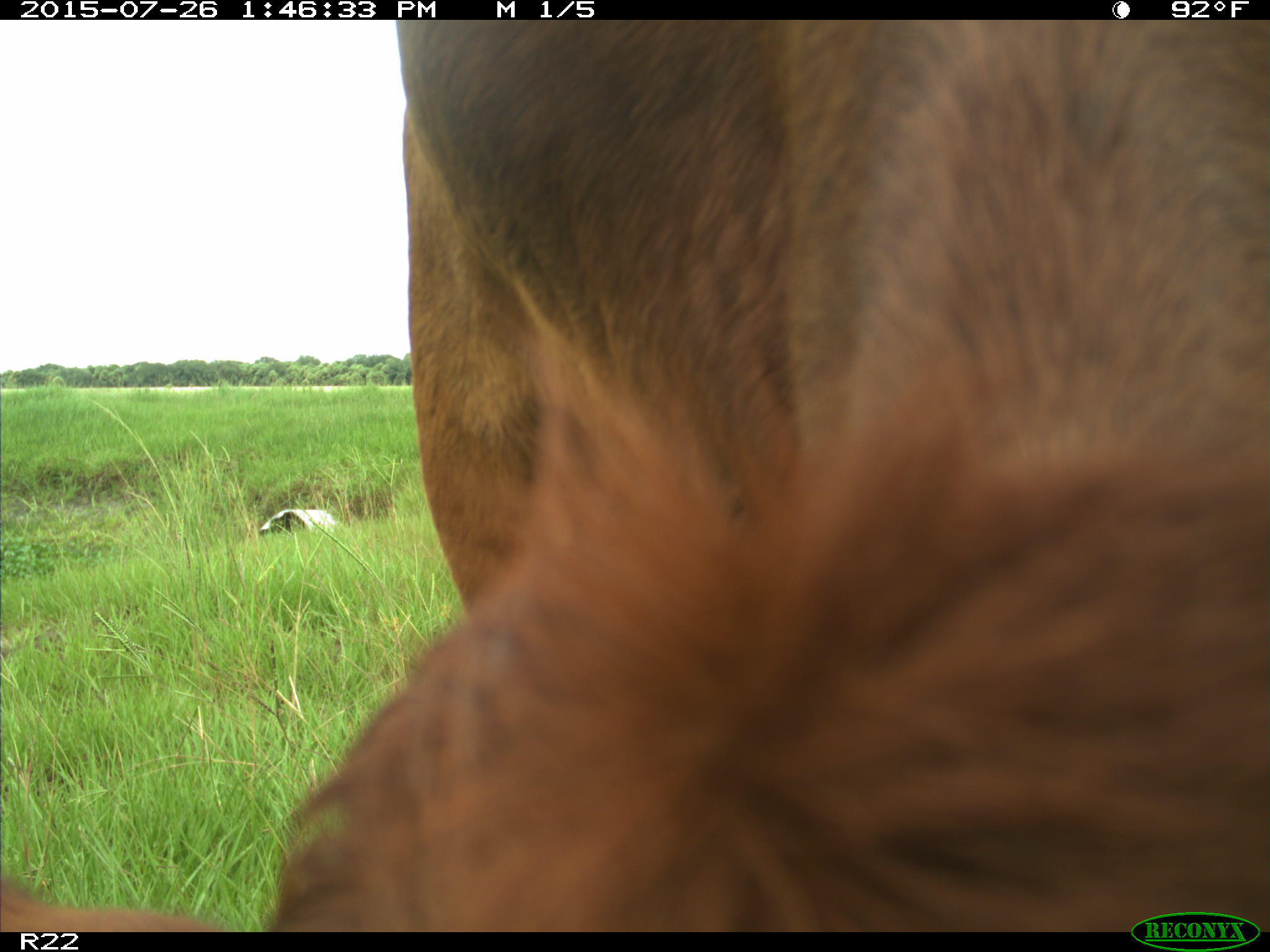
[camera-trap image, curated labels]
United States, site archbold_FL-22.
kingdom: Animalia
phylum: Chordata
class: Mammalia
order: Artiodactyla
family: Bovidae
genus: Bos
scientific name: Bos taurus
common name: domestic cow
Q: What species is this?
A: Bos taurus (domestic cow).